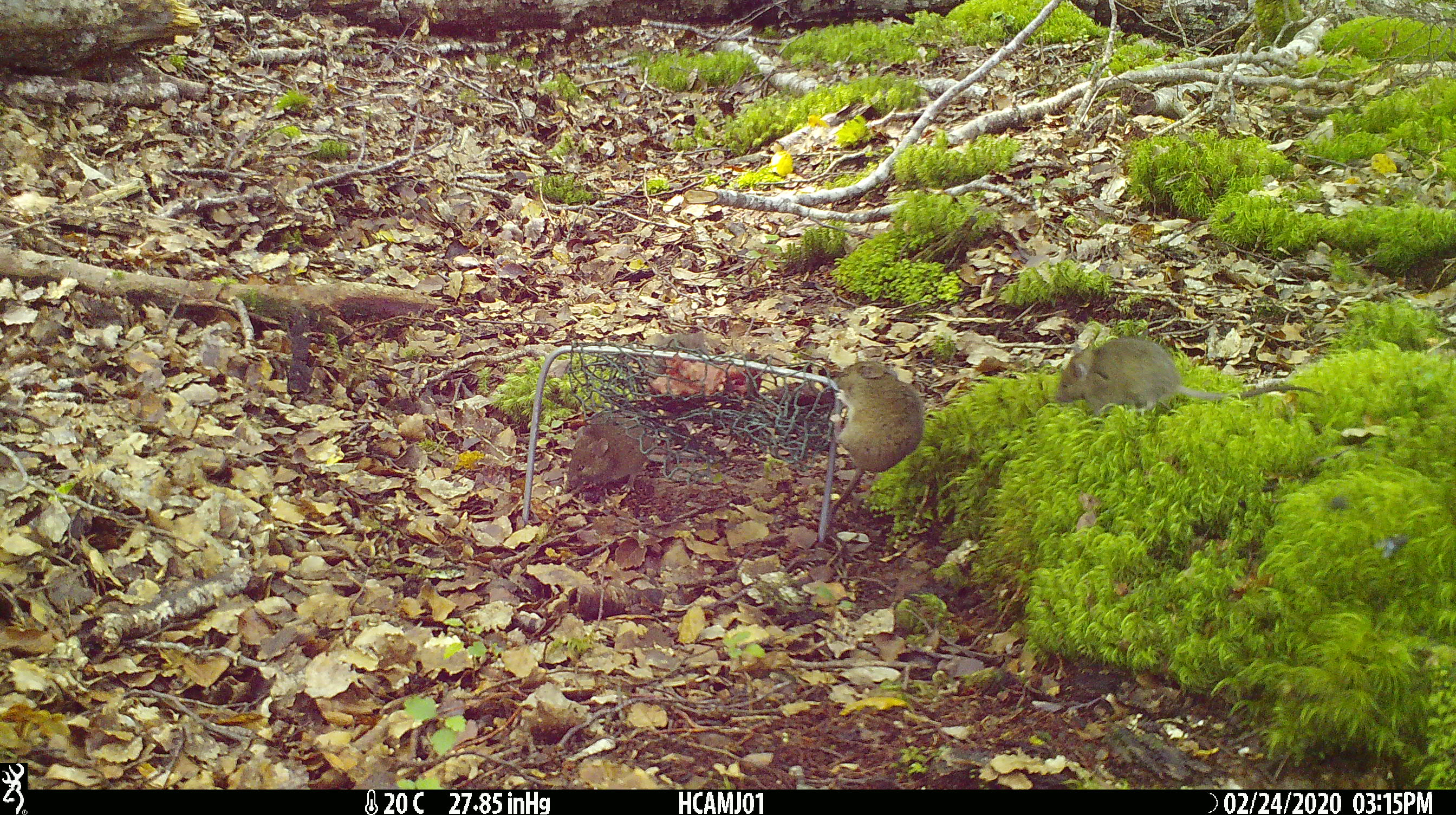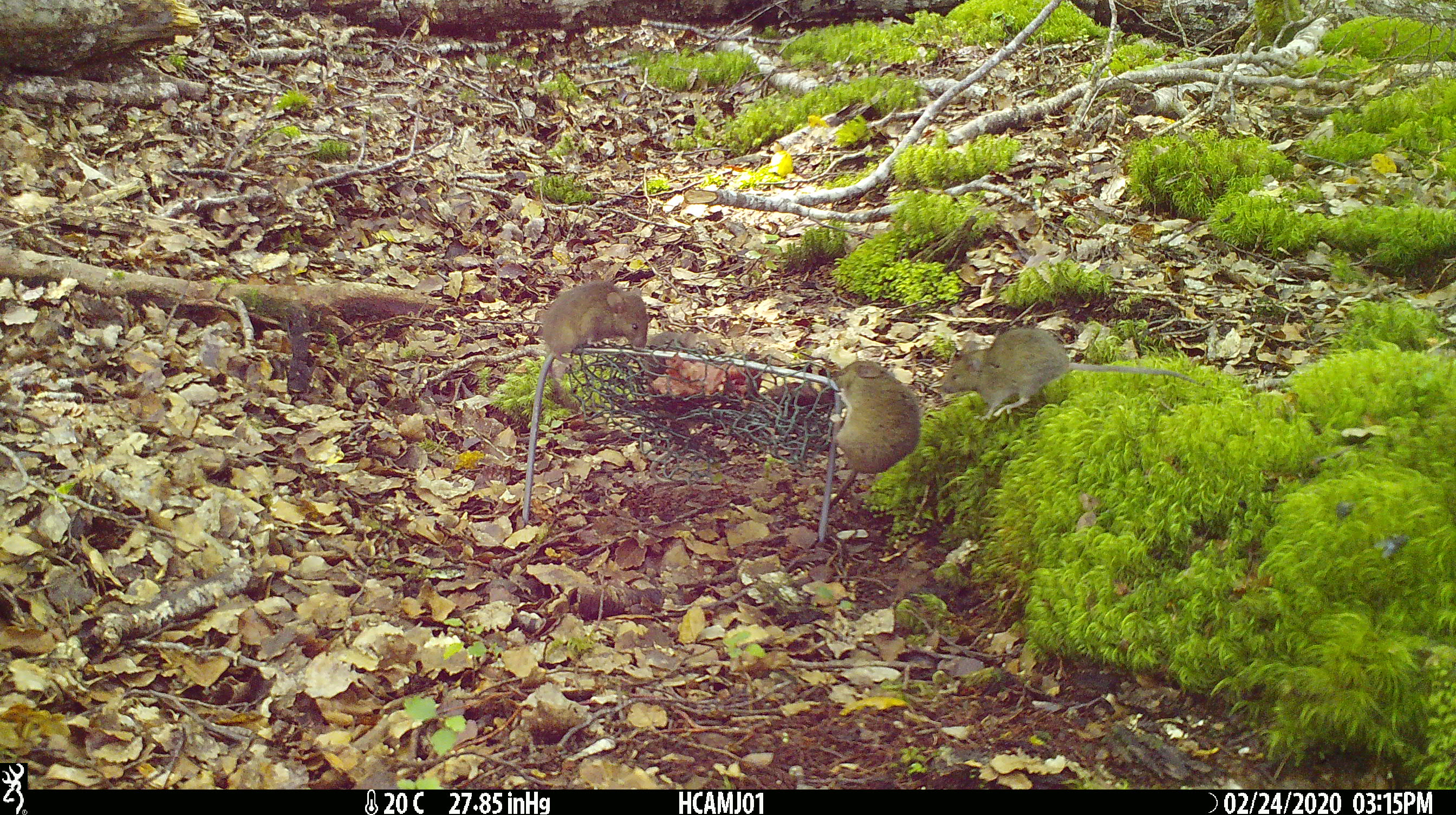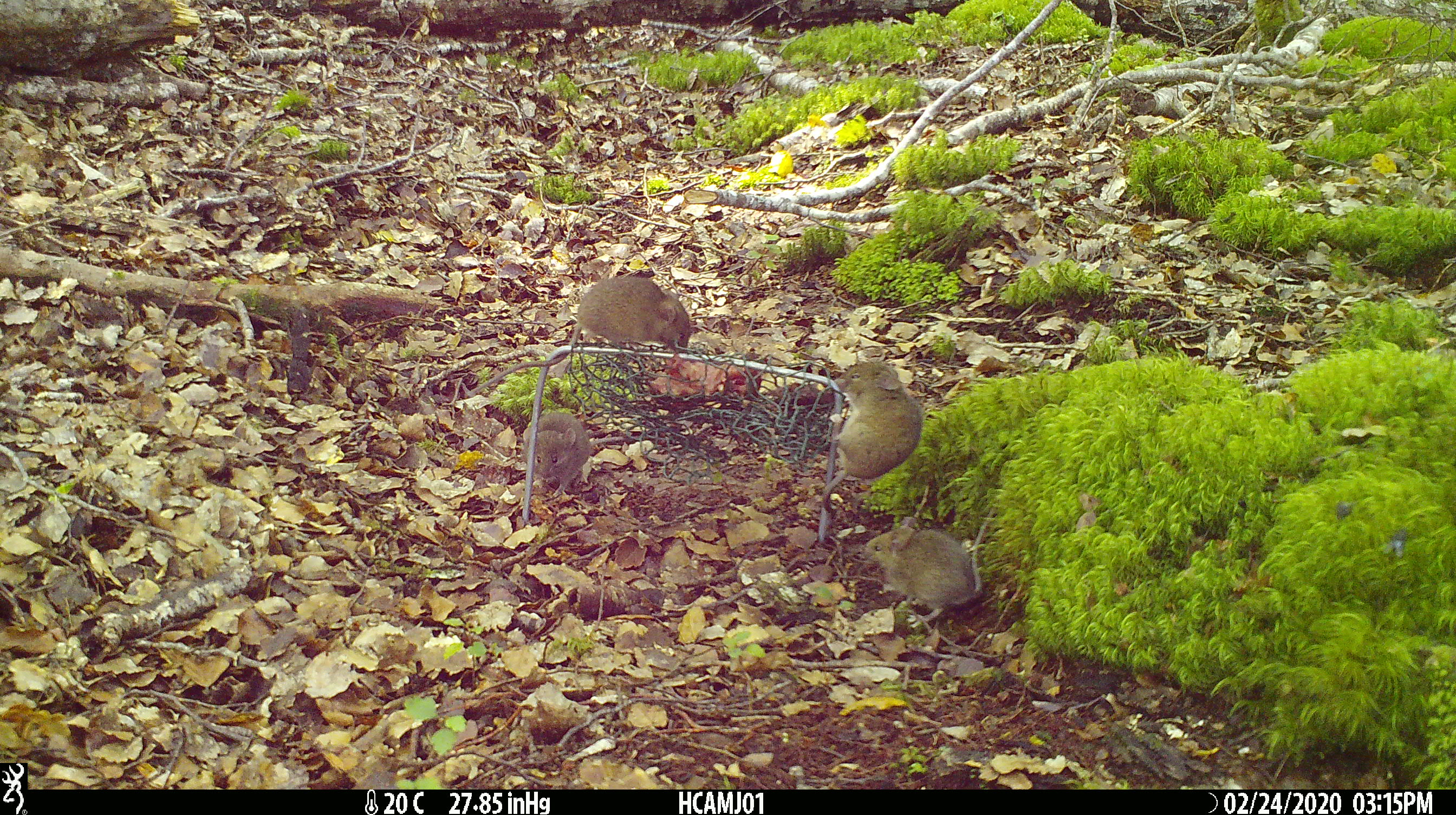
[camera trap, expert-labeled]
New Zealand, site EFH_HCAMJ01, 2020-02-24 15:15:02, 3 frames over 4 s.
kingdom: Animalia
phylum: Chordata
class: Mammalia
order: Rodentia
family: Muridae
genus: Mus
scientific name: Mus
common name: mouse